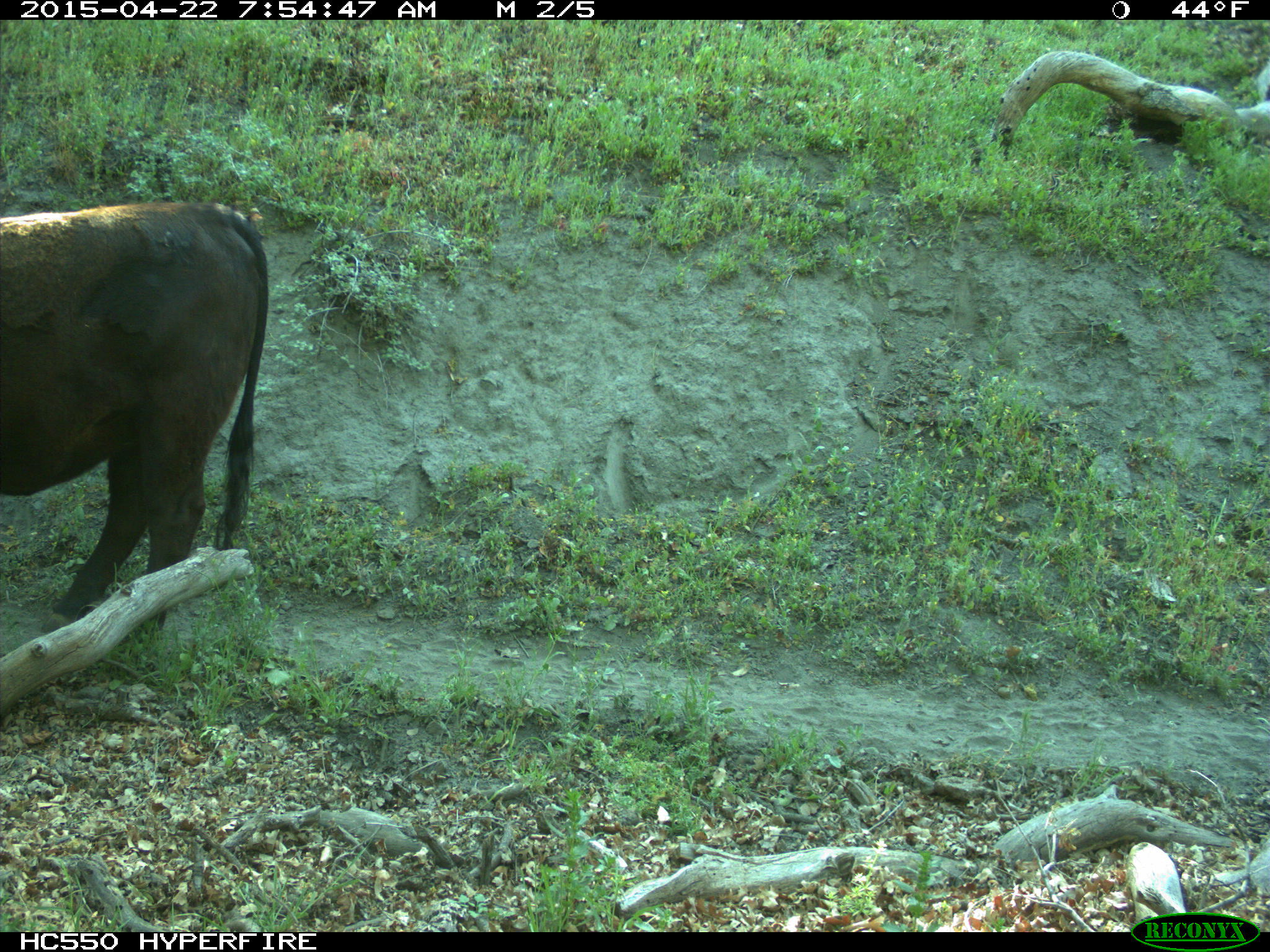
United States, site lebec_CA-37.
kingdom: Animalia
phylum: Chordata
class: Mammalia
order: Artiodactyla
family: Bovidae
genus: Bos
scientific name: Bos taurus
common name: domestic cow